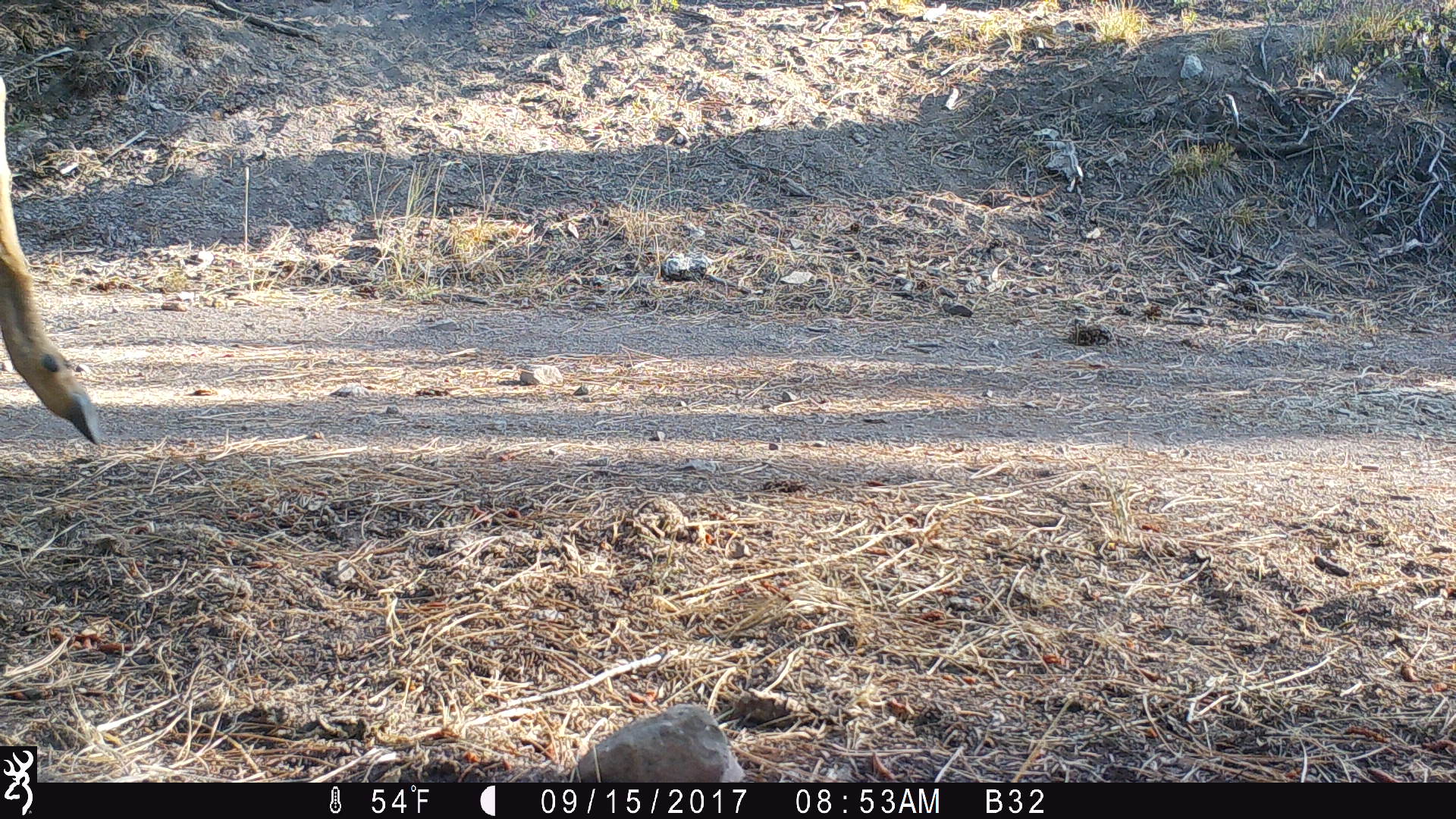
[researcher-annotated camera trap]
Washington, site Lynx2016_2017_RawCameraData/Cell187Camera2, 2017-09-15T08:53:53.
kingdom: Animalia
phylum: Chordata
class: Mammalia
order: Artiodactyla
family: Cervidae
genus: Odocoileus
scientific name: Odocoileus hemionus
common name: mule deer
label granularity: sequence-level